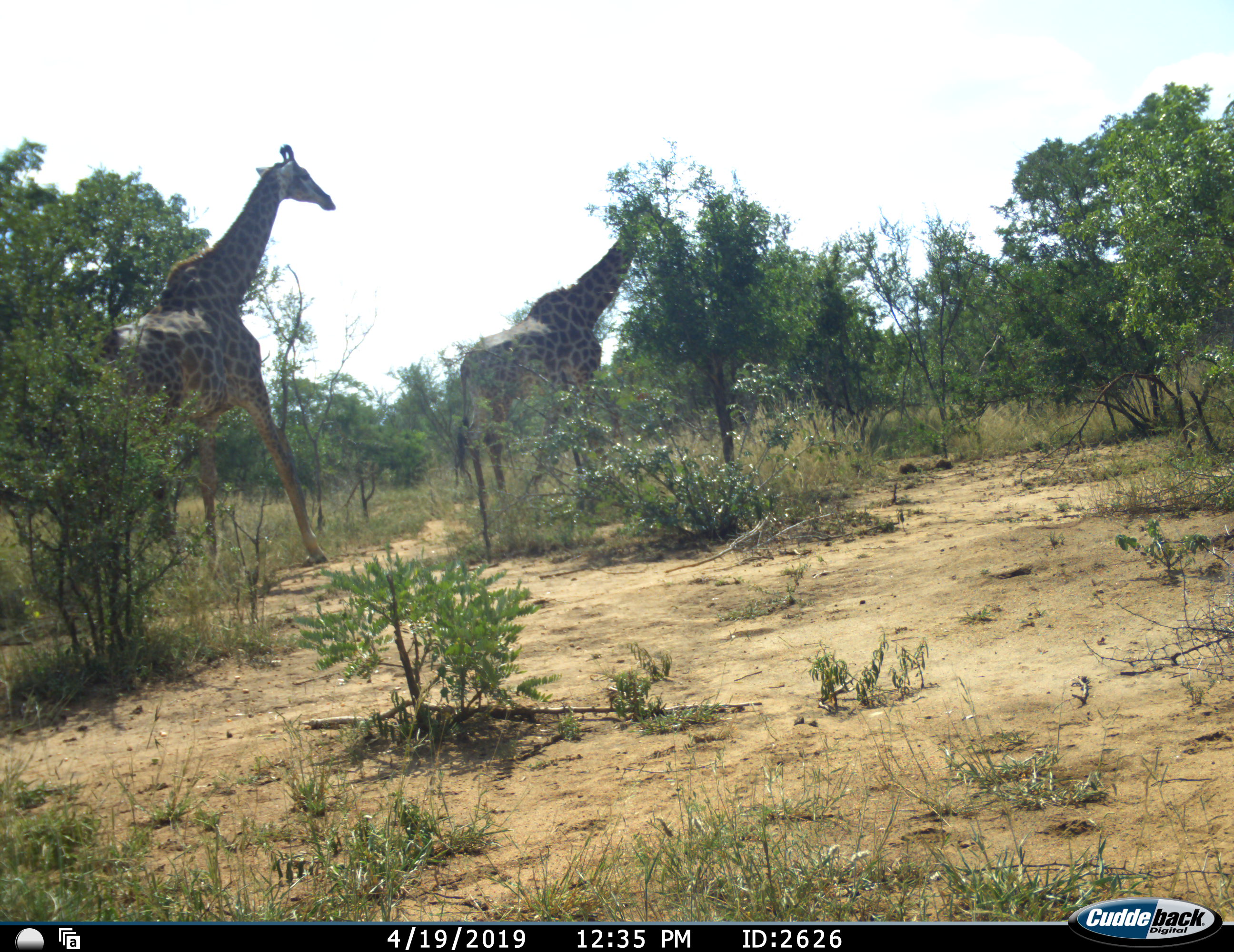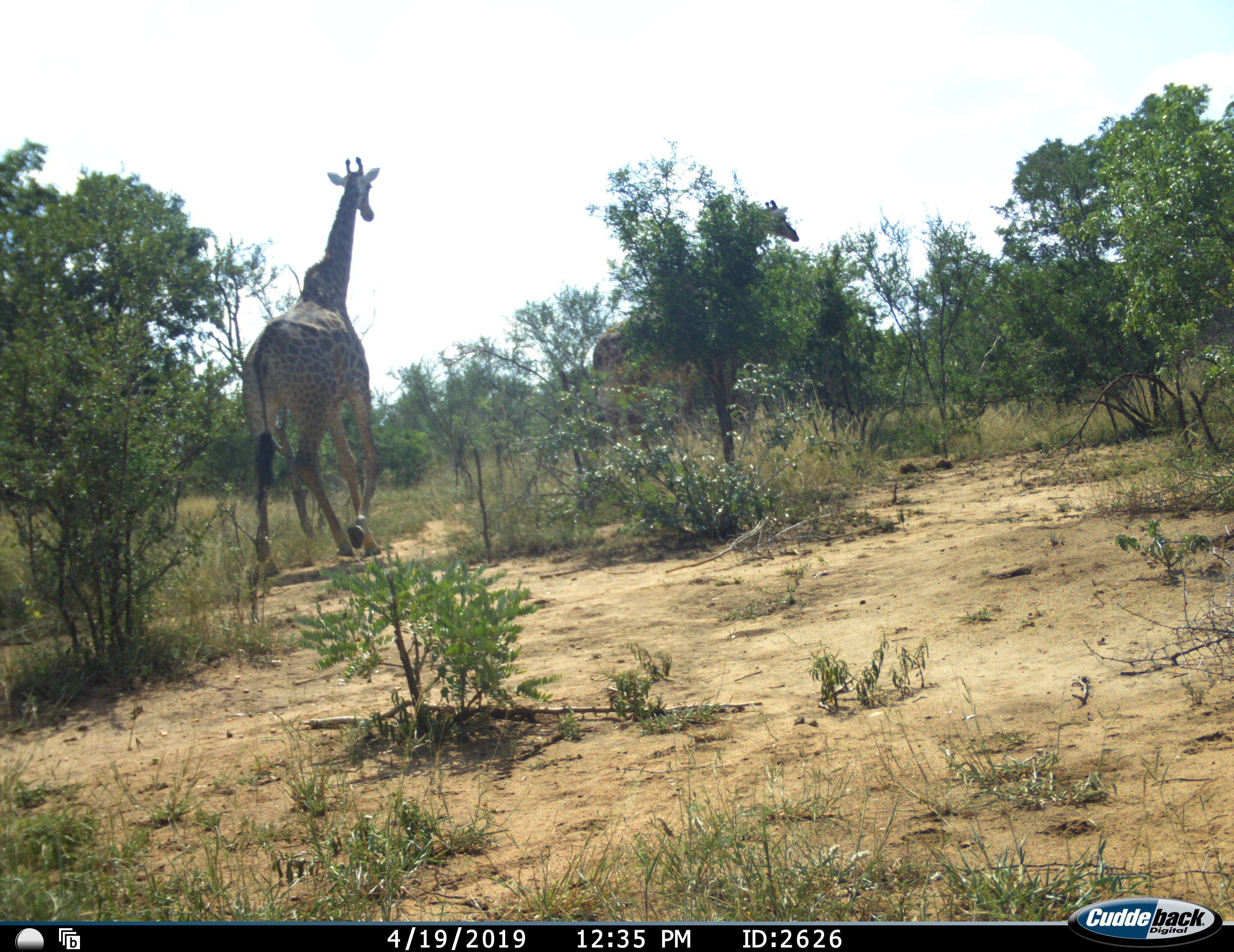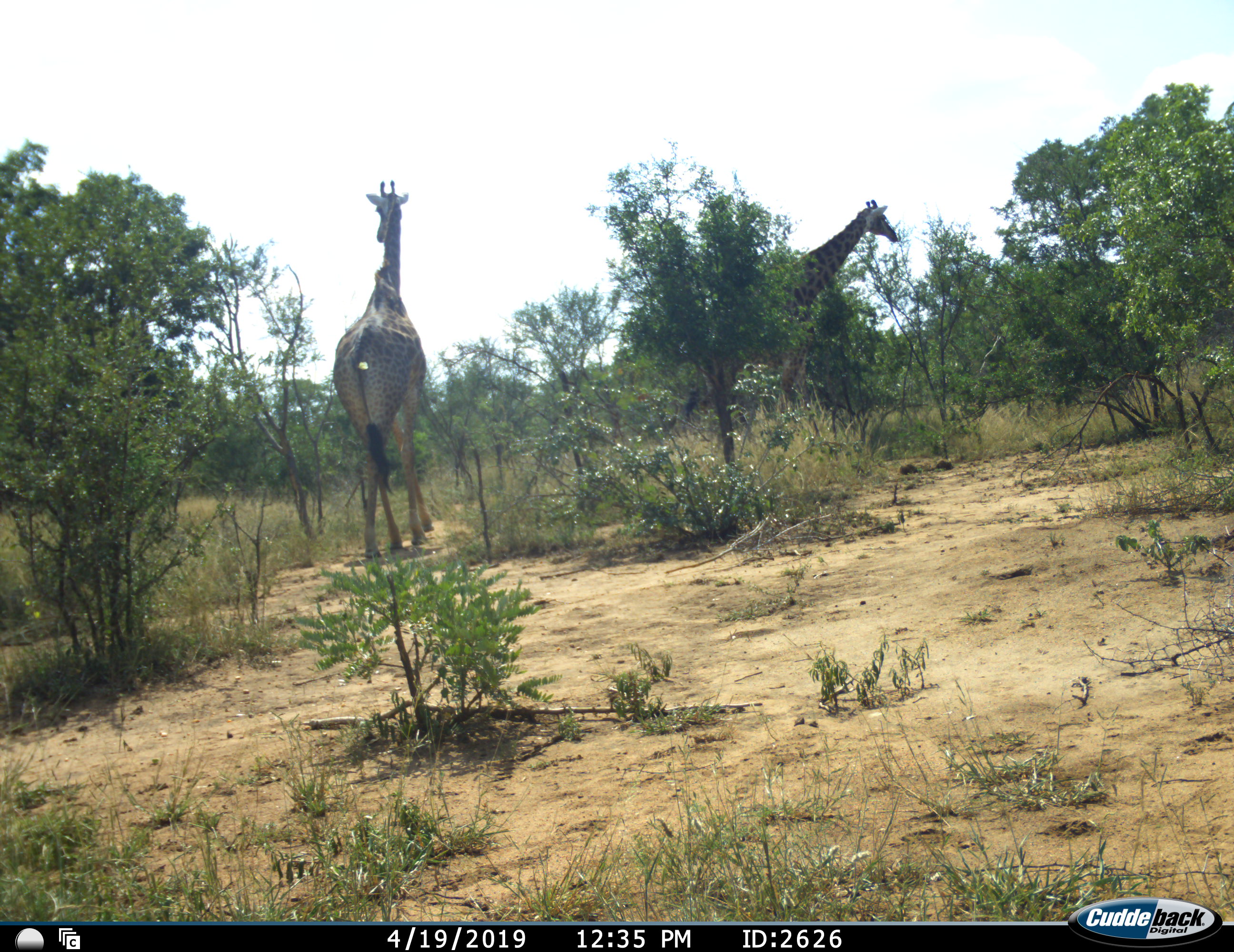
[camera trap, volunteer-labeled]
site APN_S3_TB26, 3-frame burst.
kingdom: Animalia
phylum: Chordata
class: Mammalia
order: Artiodactyla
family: Giraffidae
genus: Giraffa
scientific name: Giraffa camelopardalis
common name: giraffe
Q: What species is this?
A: Giraffe (Giraffa camelopardalis).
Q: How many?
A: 2.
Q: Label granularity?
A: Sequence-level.